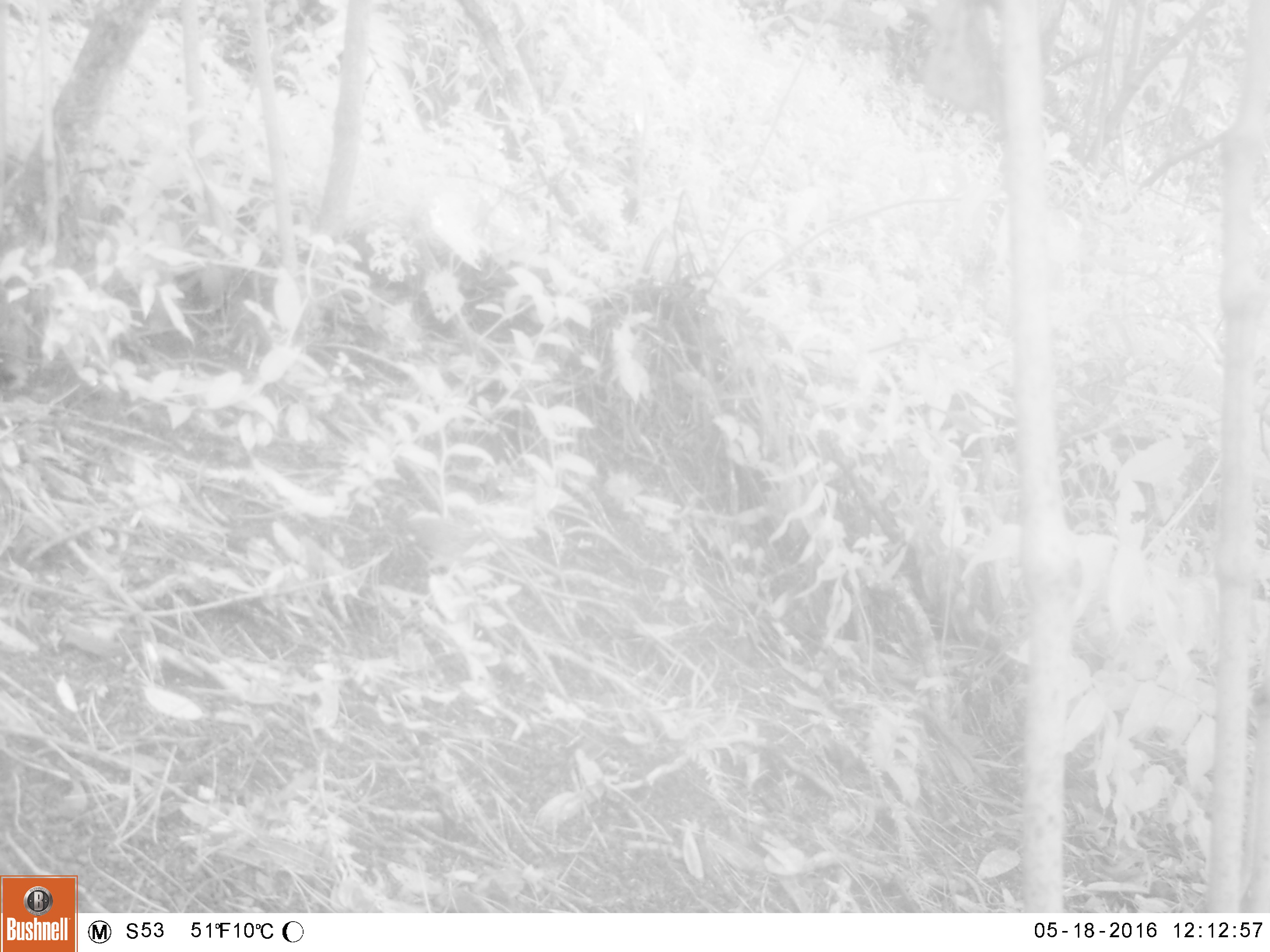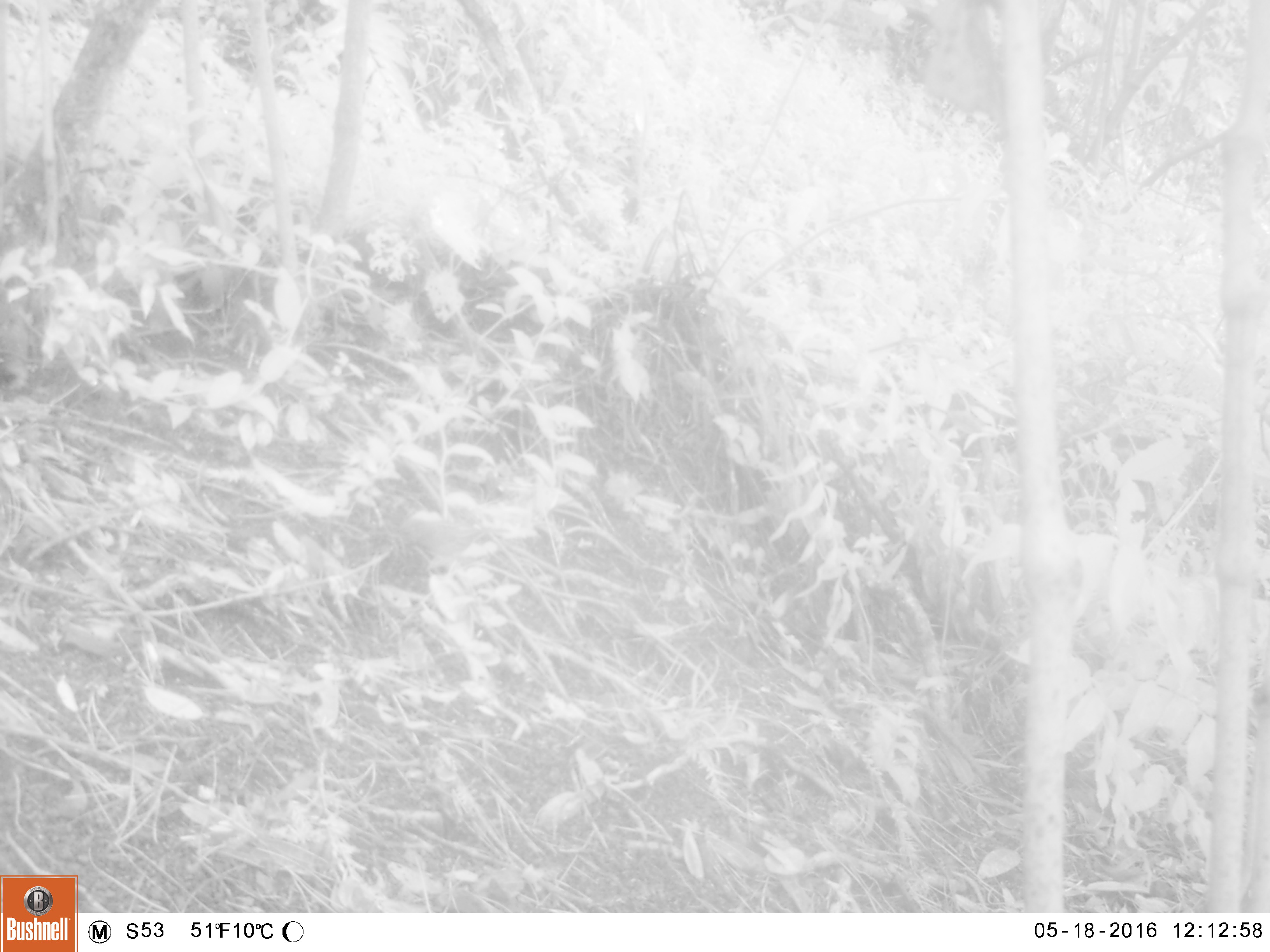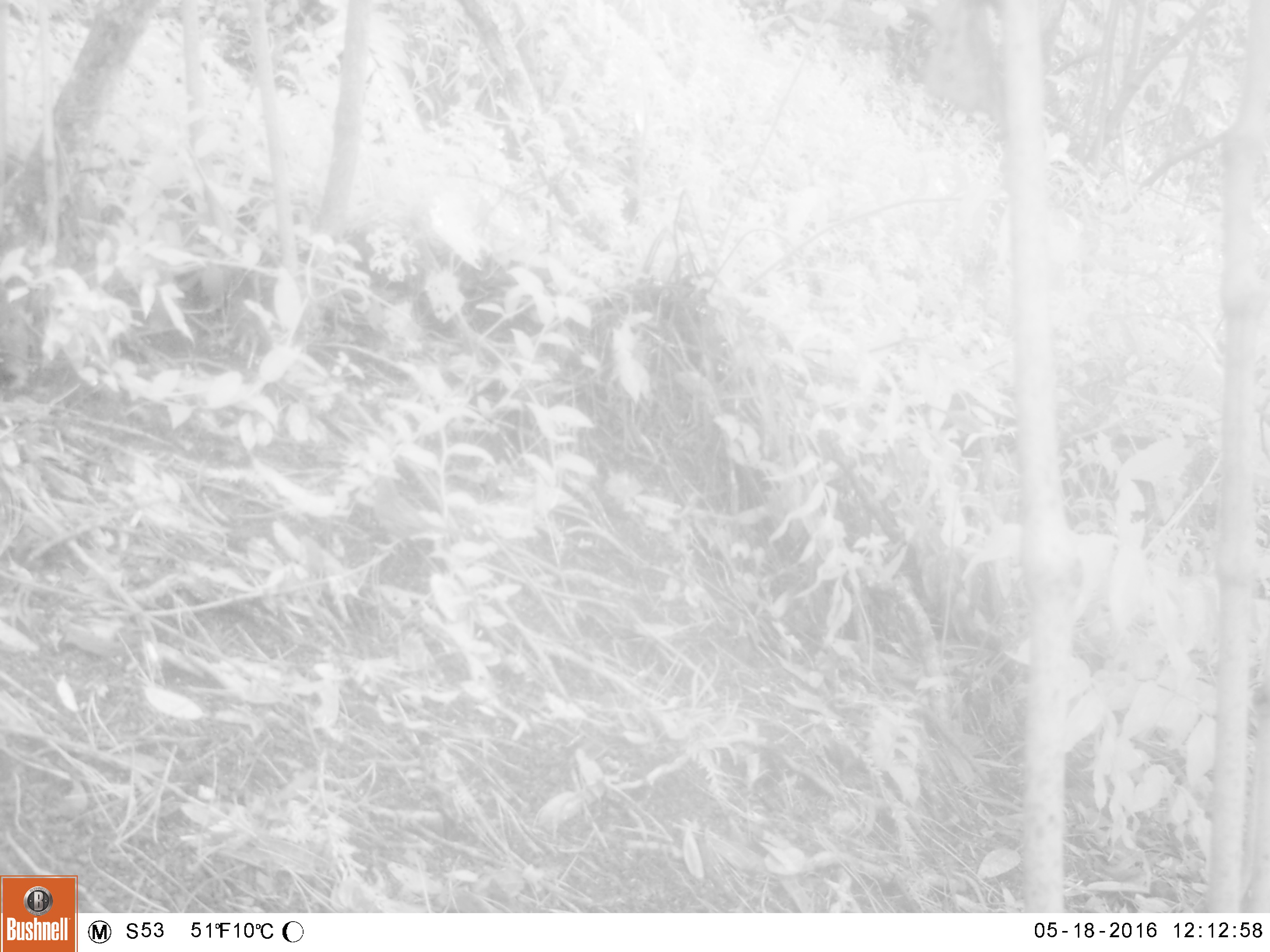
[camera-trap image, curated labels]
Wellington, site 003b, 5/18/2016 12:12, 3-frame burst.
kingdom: Animalia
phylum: Chordata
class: Aves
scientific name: Aves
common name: bird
Bird (Aves).